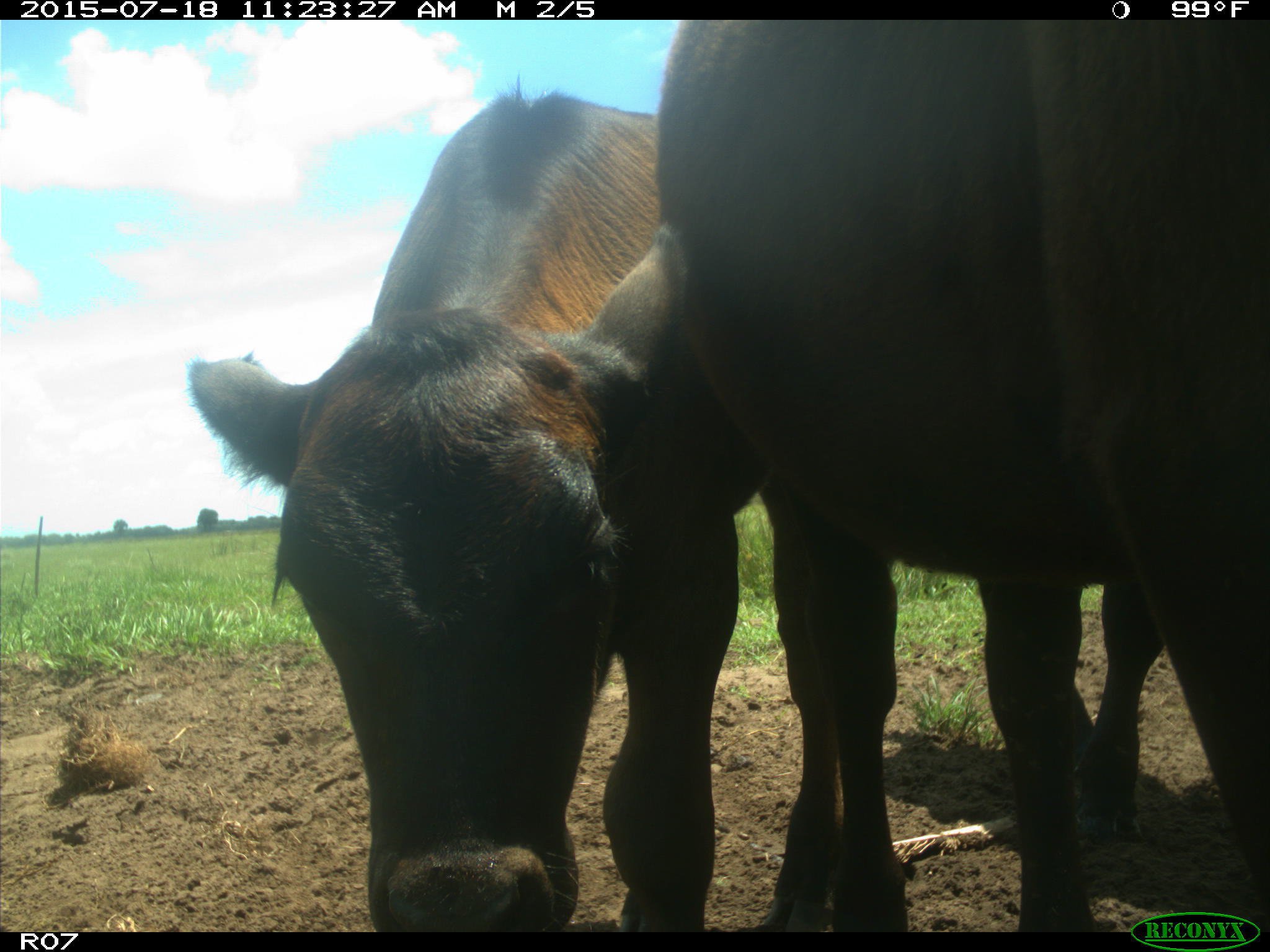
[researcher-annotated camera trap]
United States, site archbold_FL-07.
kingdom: Animalia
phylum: Chordata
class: Mammalia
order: Artiodactyla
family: Bovidae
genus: Bos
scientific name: Bos taurus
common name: domestic cow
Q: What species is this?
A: Bos taurus (domestic cow).